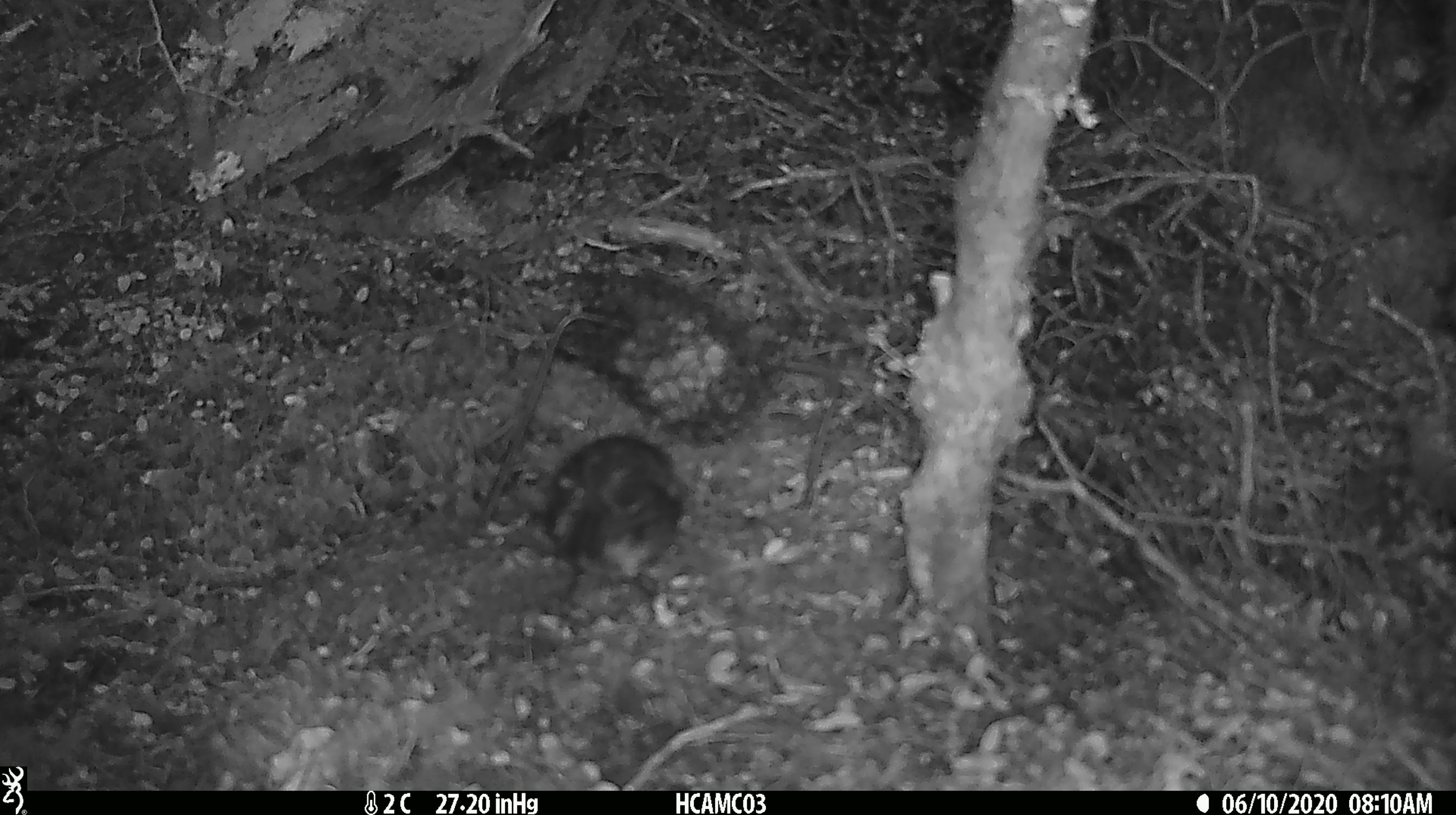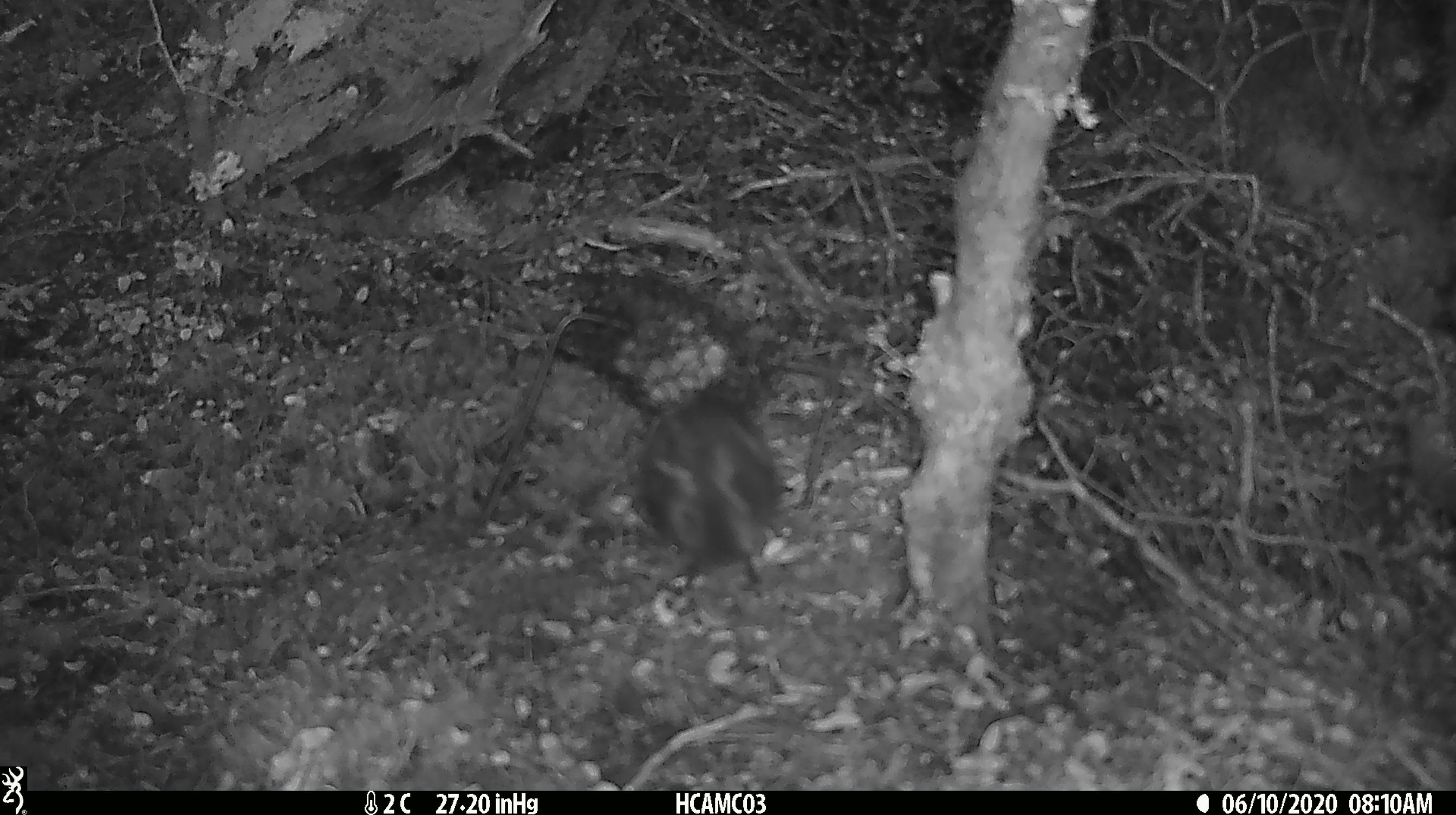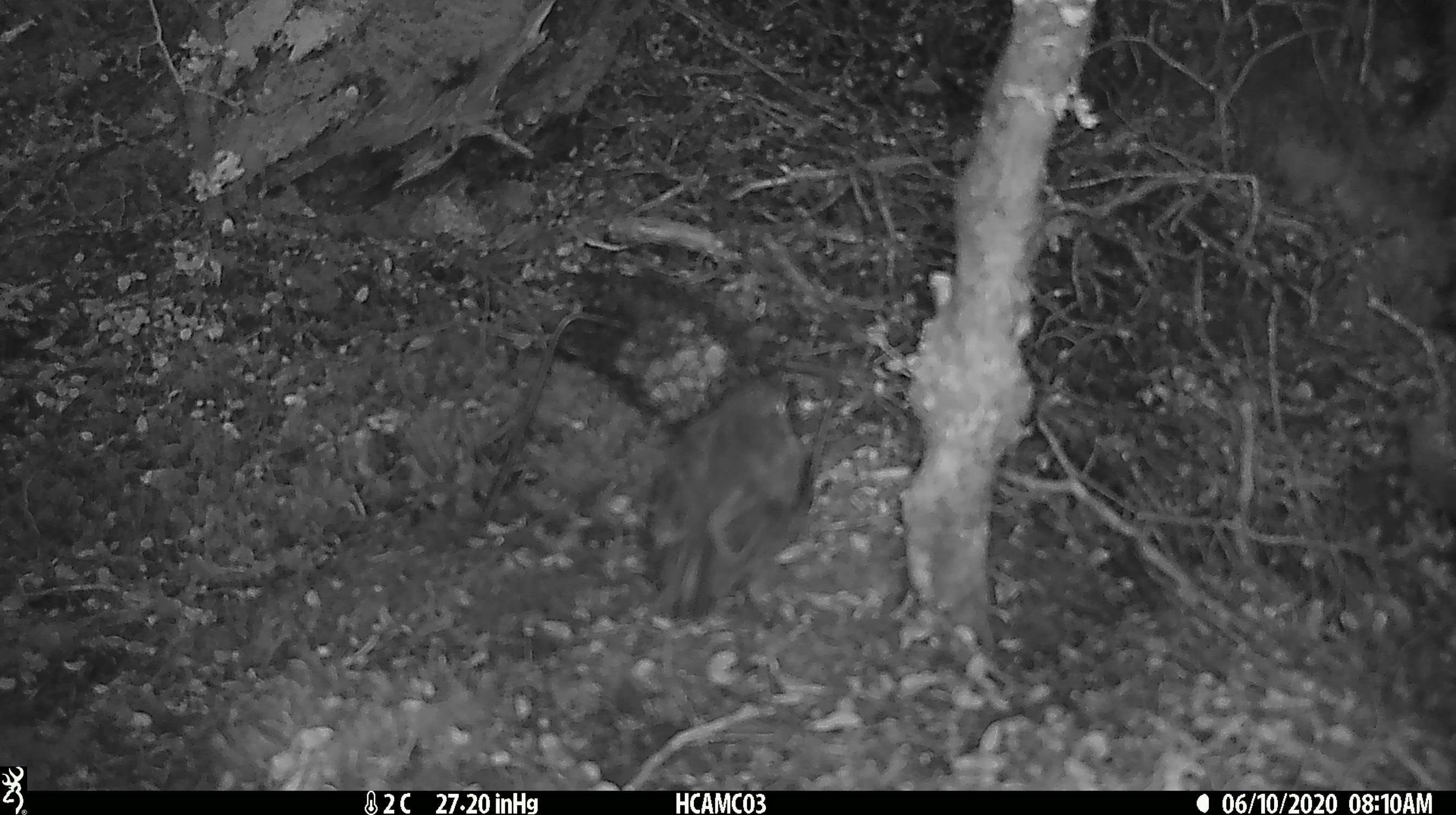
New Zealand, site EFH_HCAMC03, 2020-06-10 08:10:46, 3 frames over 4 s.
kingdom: Animalia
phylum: Chordata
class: Aves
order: Passeriformes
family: Petroicidae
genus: Petroica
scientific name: Petroica australis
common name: new zealand robin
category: robin